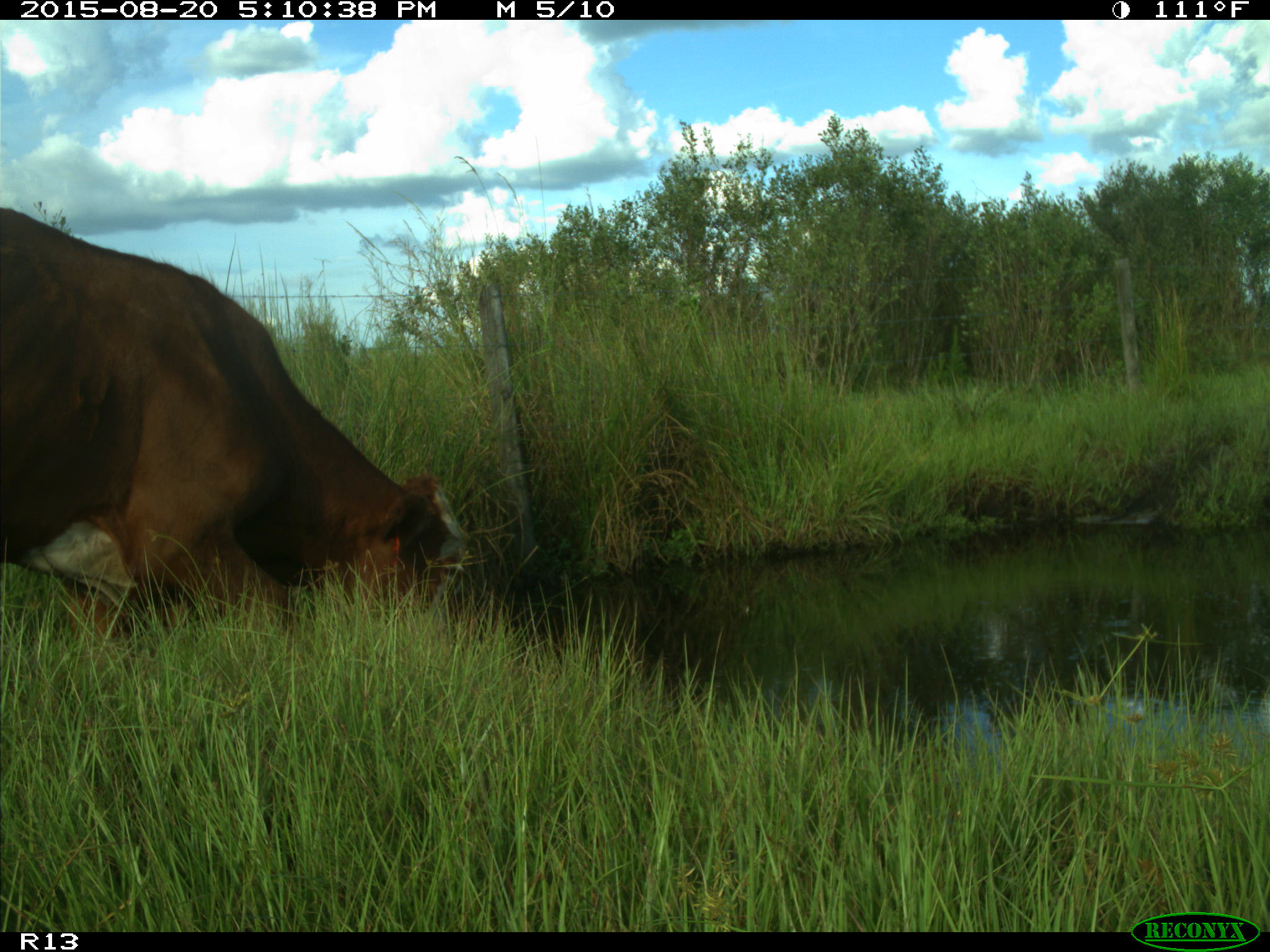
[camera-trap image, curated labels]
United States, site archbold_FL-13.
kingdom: Animalia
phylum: Chordata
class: Mammalia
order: Artiodactyla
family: Bovidae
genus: Bos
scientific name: Bos taurus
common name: domestic cow